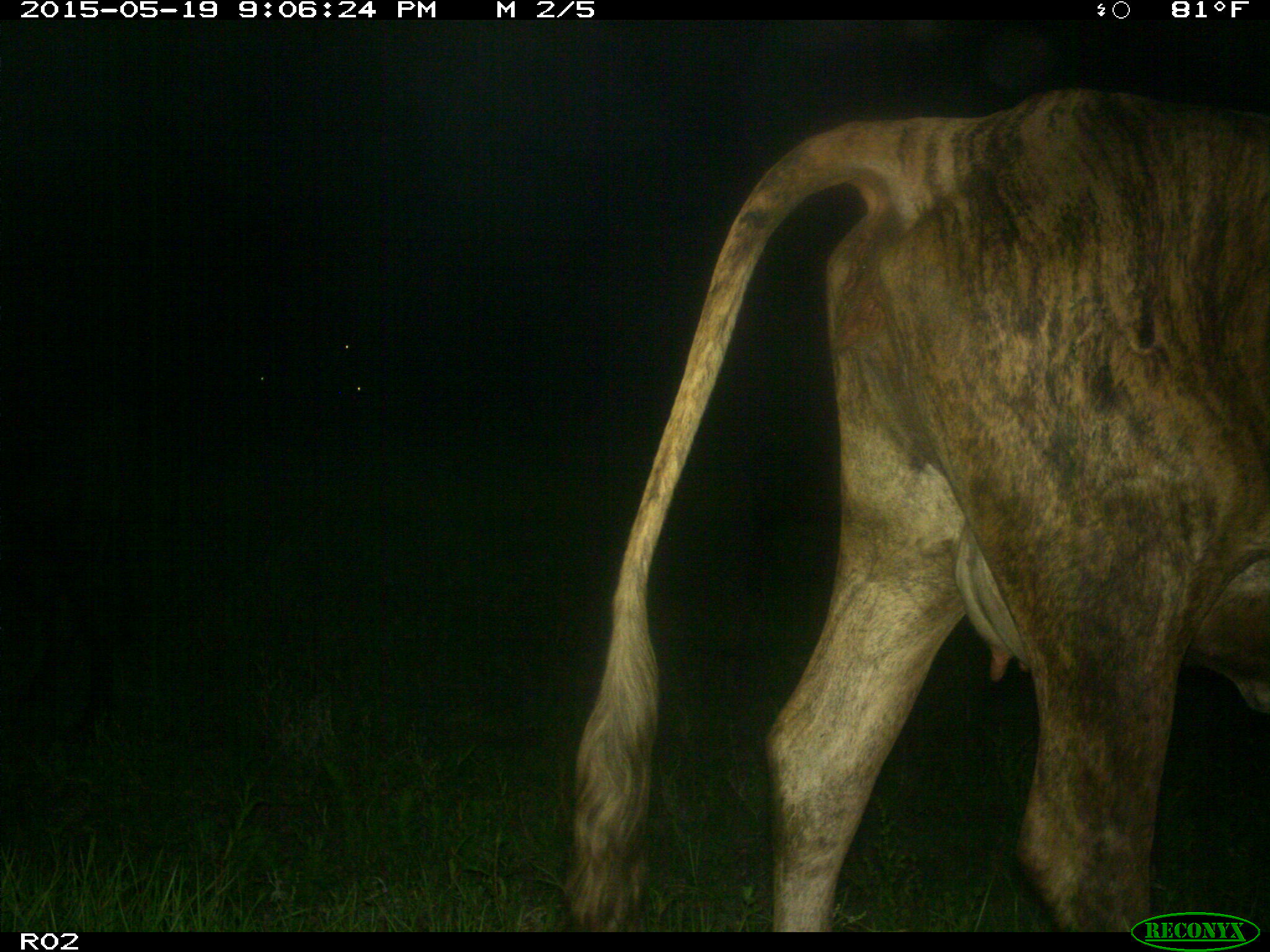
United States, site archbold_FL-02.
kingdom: Animalia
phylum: Chordata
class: Mammalia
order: Artiodactyla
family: Bovidae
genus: Bos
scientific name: Bos taurus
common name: domestic cow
Bos taurus (domestic cow).